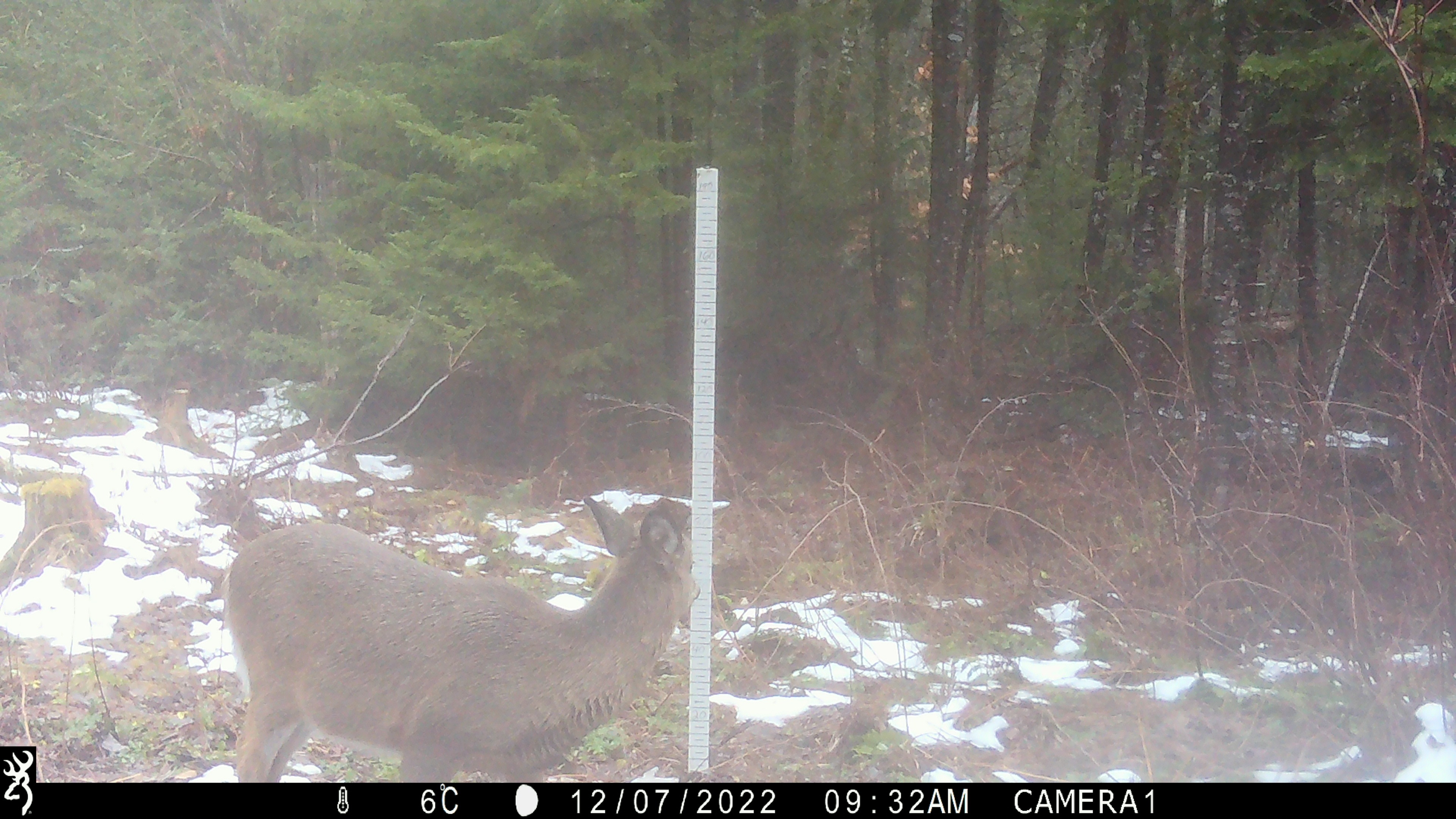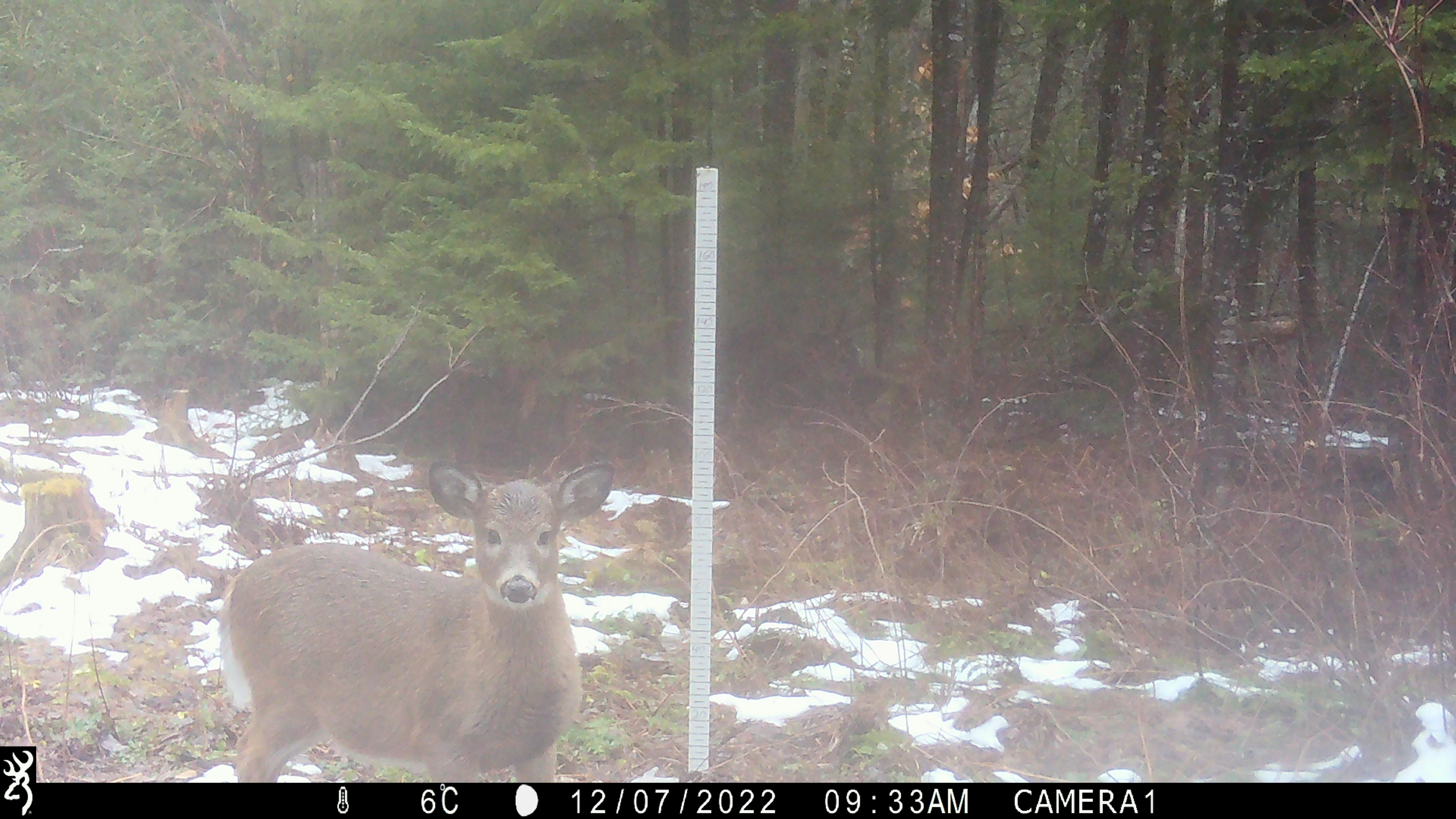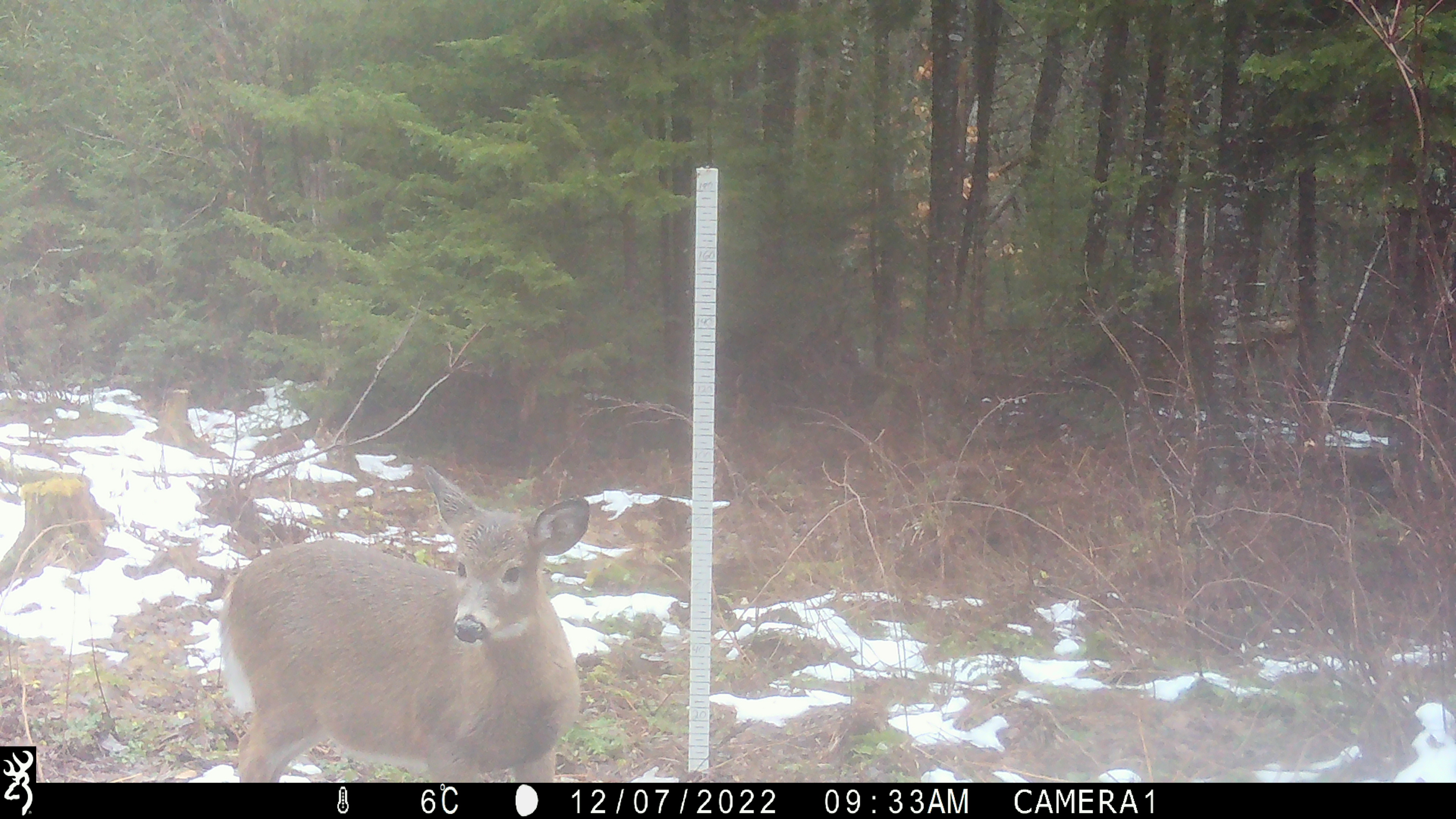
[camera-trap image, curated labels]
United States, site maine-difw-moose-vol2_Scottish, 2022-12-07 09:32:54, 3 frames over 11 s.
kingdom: Animalia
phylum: Chordata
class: Mammalia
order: Artiodactyla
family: Cervidae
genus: Odocoileus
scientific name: Odocoileus virginianus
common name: white-tailed deer